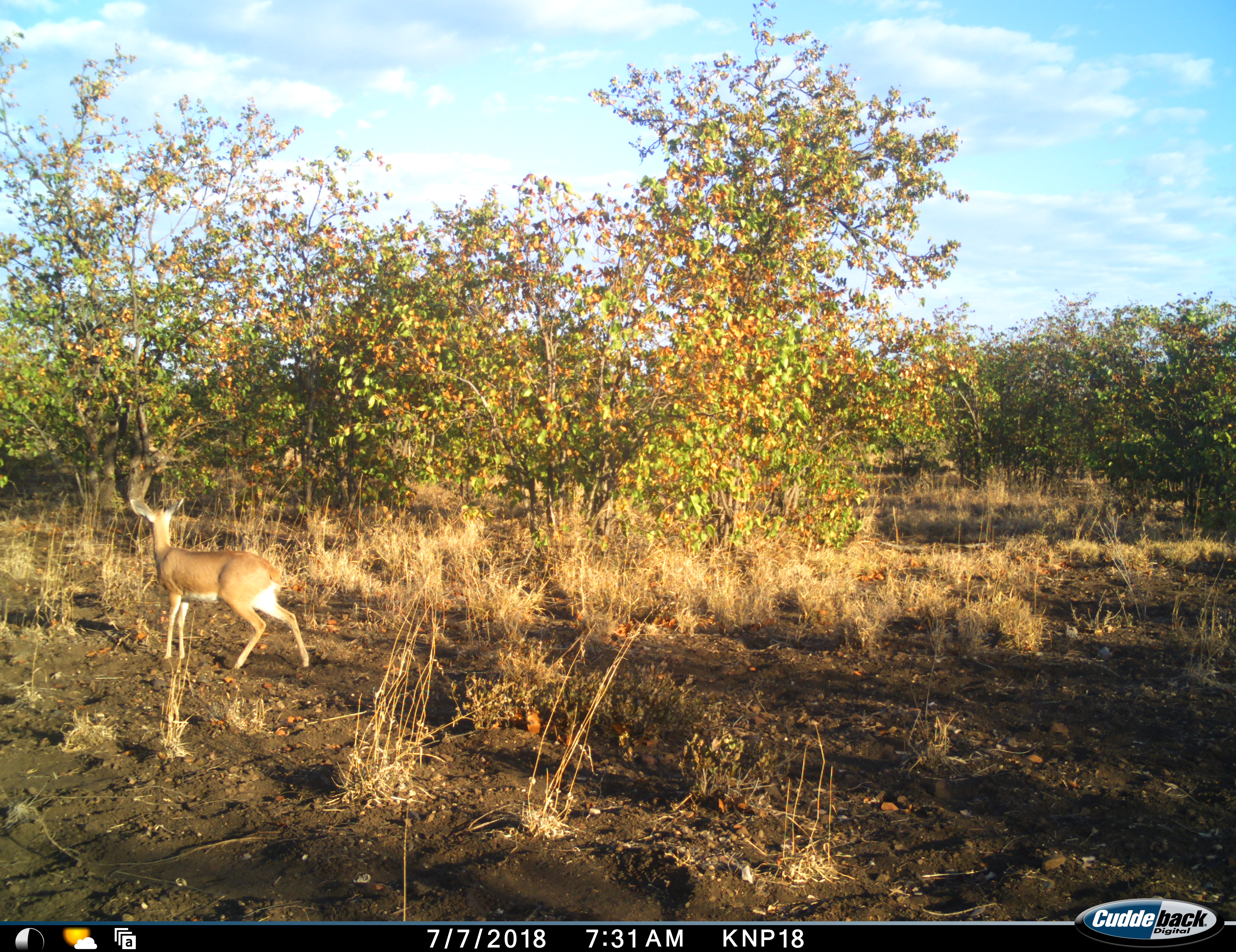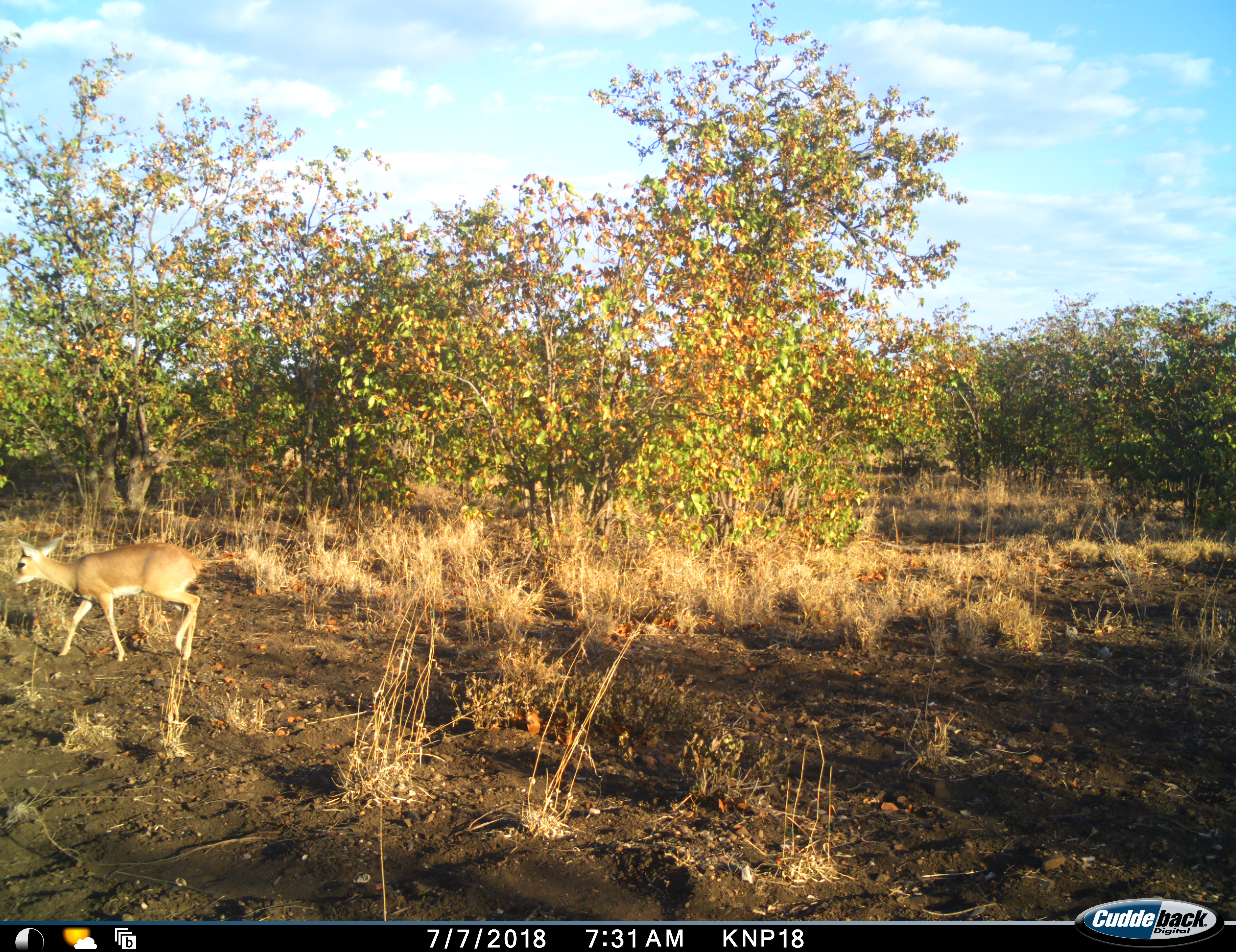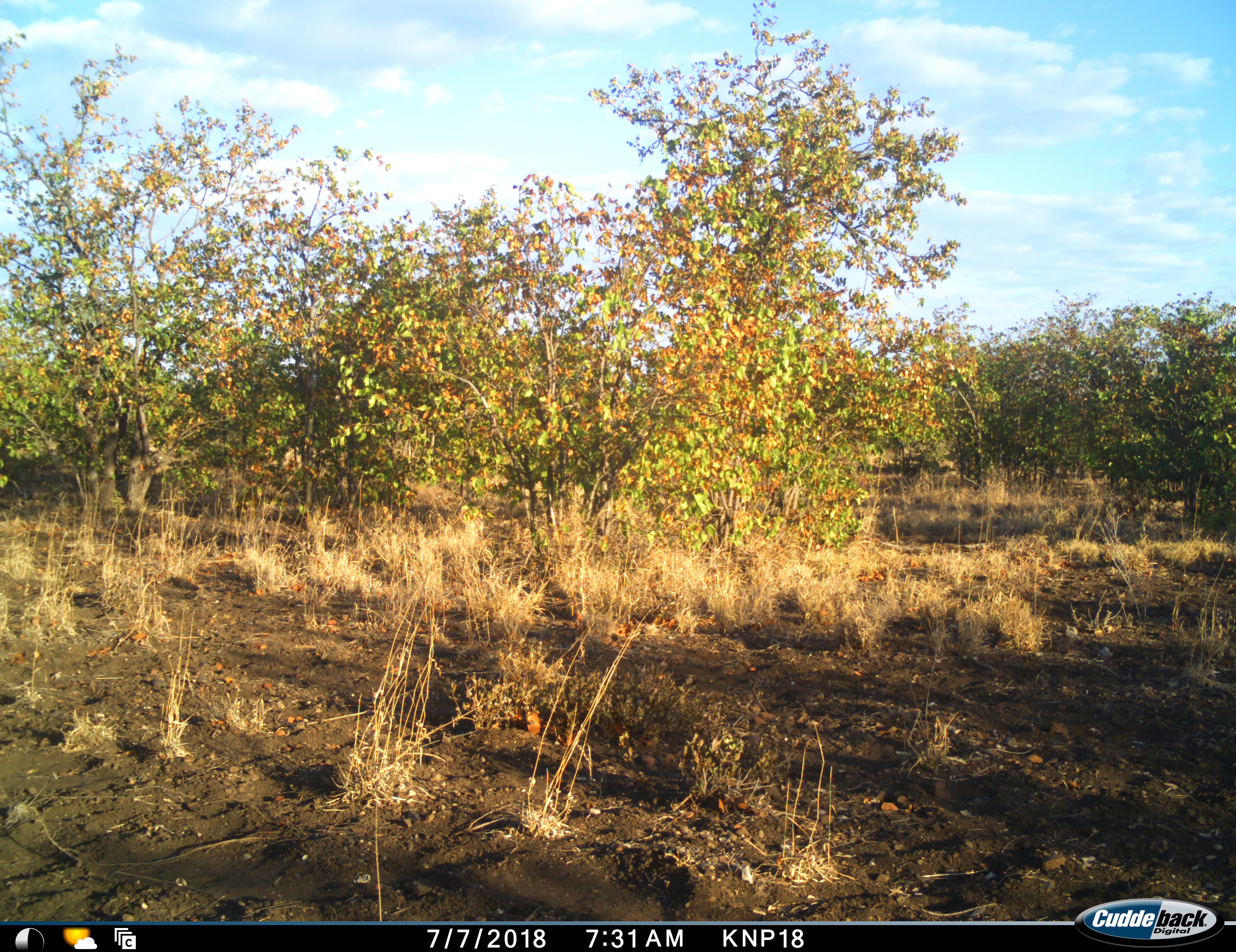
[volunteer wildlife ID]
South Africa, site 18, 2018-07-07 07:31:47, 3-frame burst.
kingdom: Animalia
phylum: Chordata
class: Mammalia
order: Artiodactyla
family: Bovidae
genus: Raphicerus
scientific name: Raphicerus campestris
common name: steenbok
Steenbok (Raphicerus campestris), count 1. Behavior (volunteer vote fractions): standing 50%, resting 0%, moving 75%, interacting 0%. Young present (vote fraction): 0%. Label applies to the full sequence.